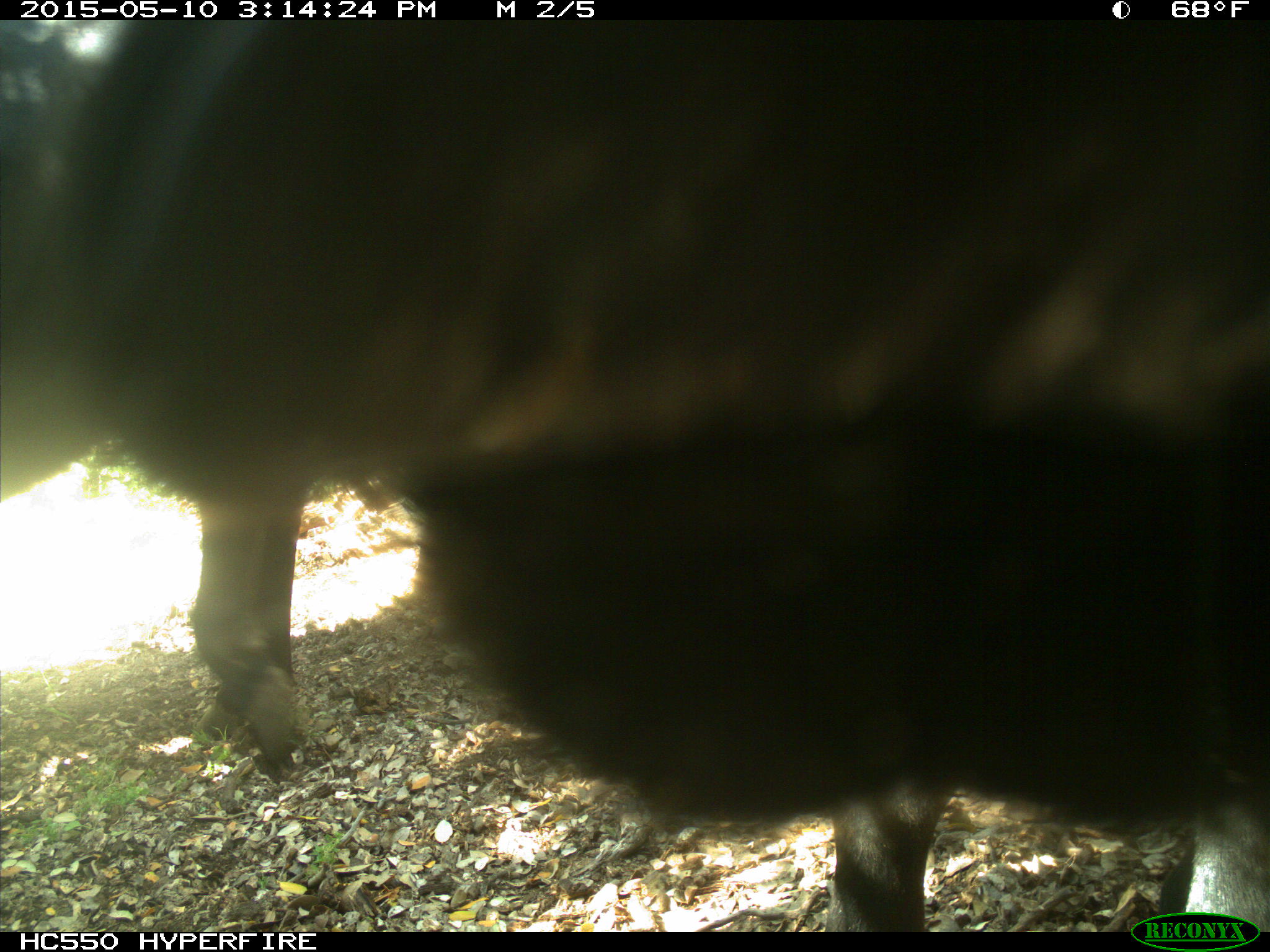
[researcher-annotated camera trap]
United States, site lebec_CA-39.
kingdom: Animalia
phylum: Chordata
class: Mammalia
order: Artiodactyla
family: Bovidae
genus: Bos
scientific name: Bos taurus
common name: domestic cow